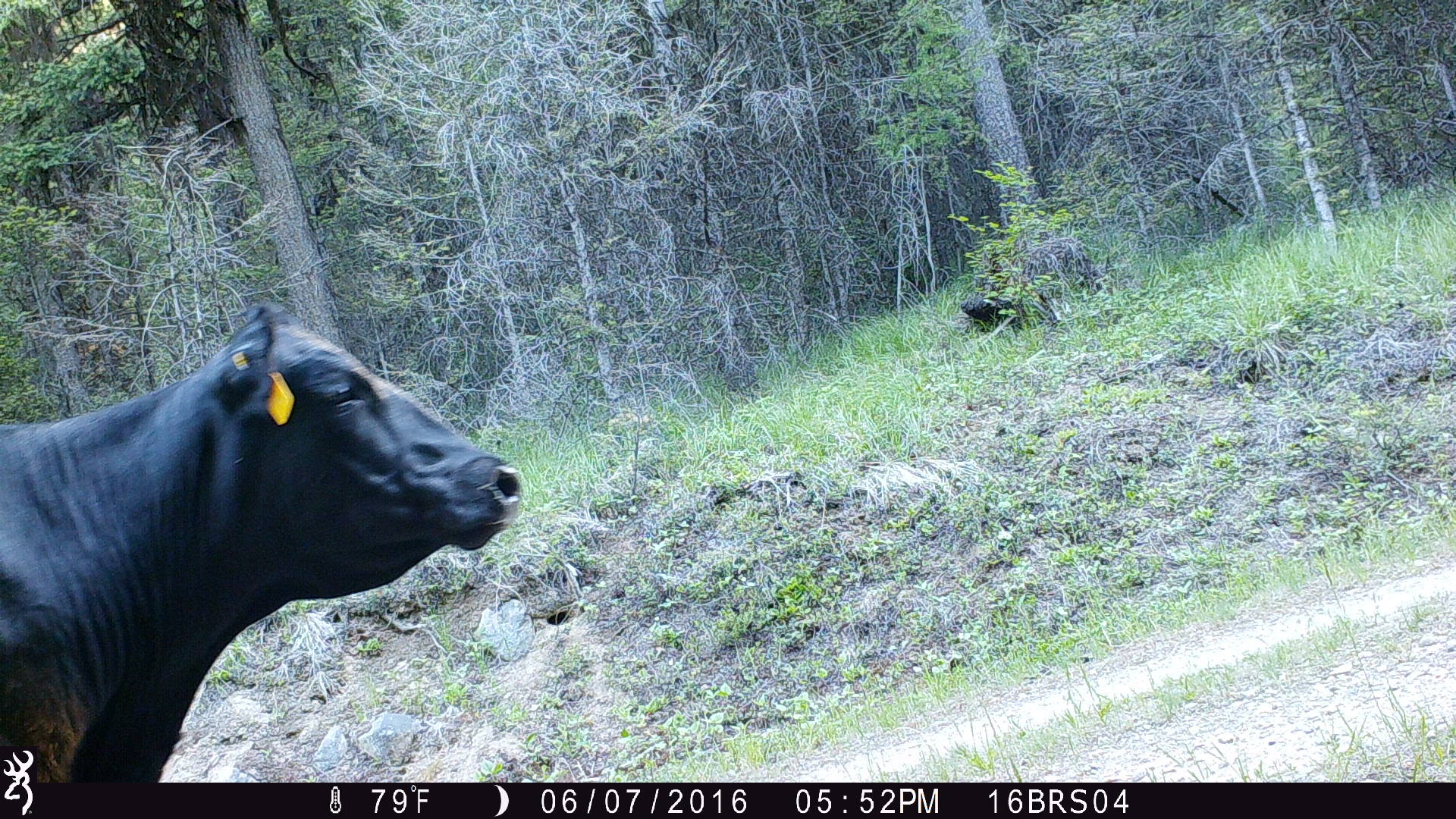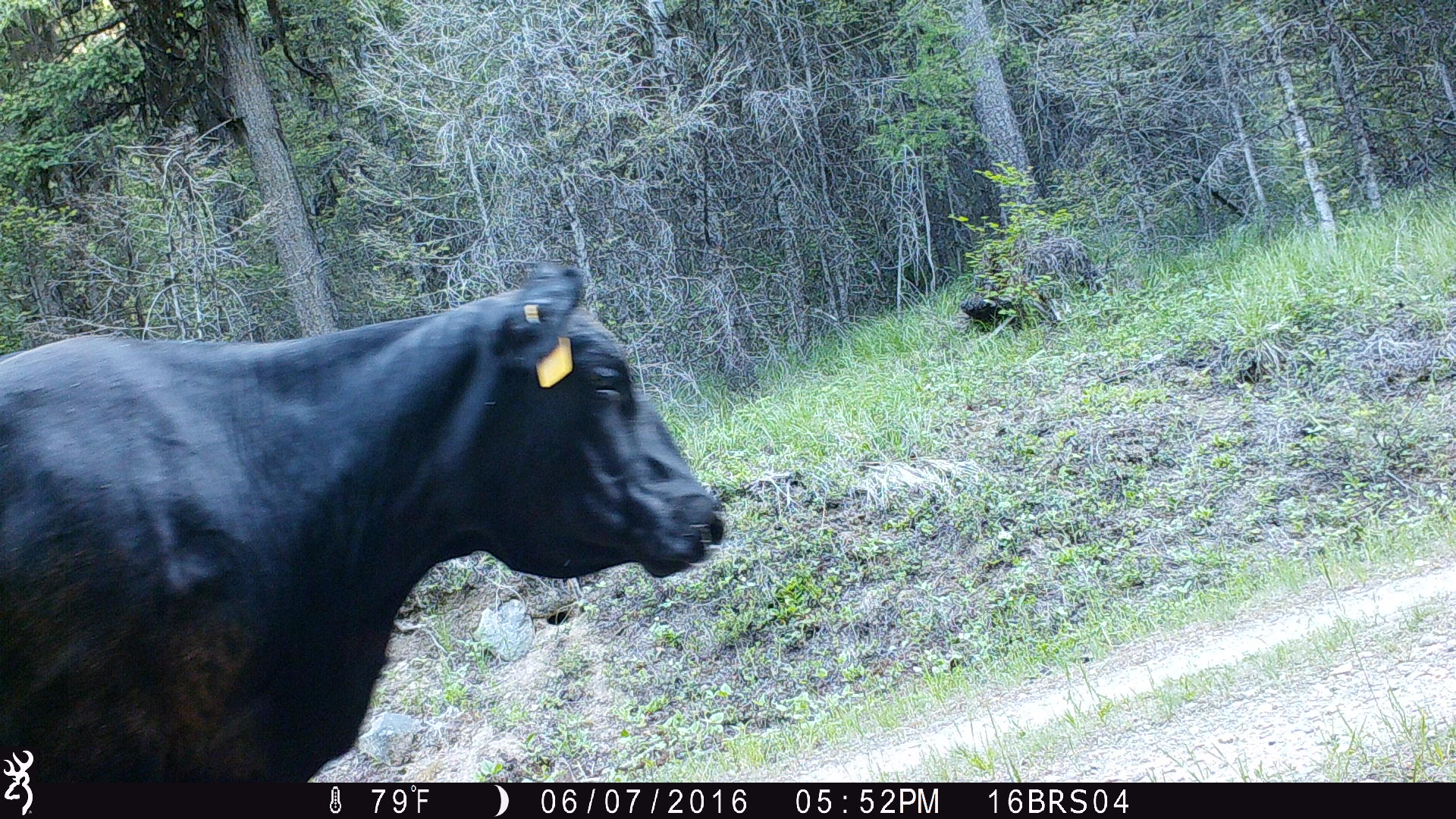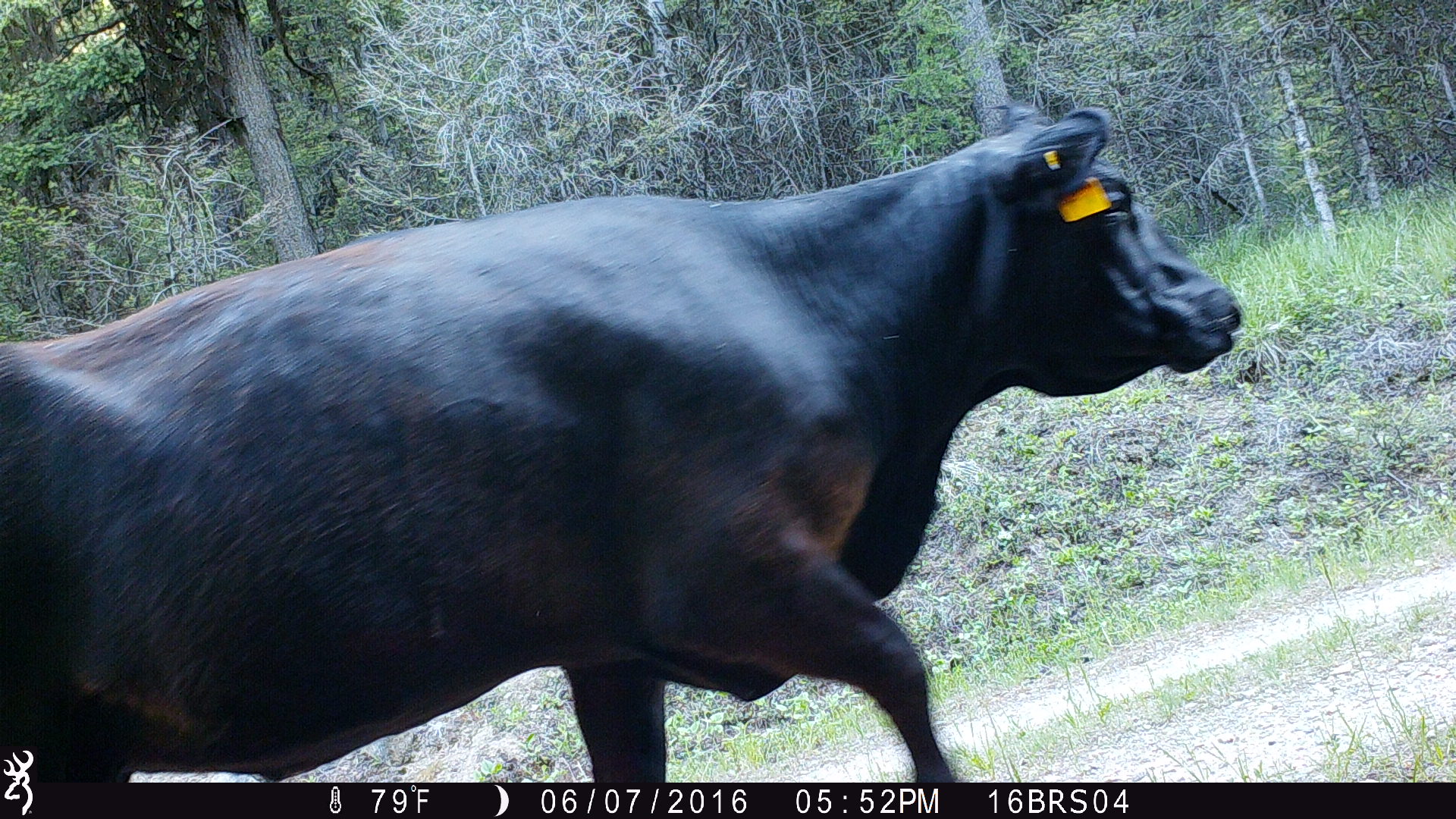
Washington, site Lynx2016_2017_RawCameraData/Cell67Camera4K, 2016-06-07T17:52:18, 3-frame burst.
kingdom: Animalia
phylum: Chordata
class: Mammalia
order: Artiodactyla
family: Bovidae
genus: Bos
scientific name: Bos taurus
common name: domestic cattle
Domestic cattle (Bos taurus). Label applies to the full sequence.